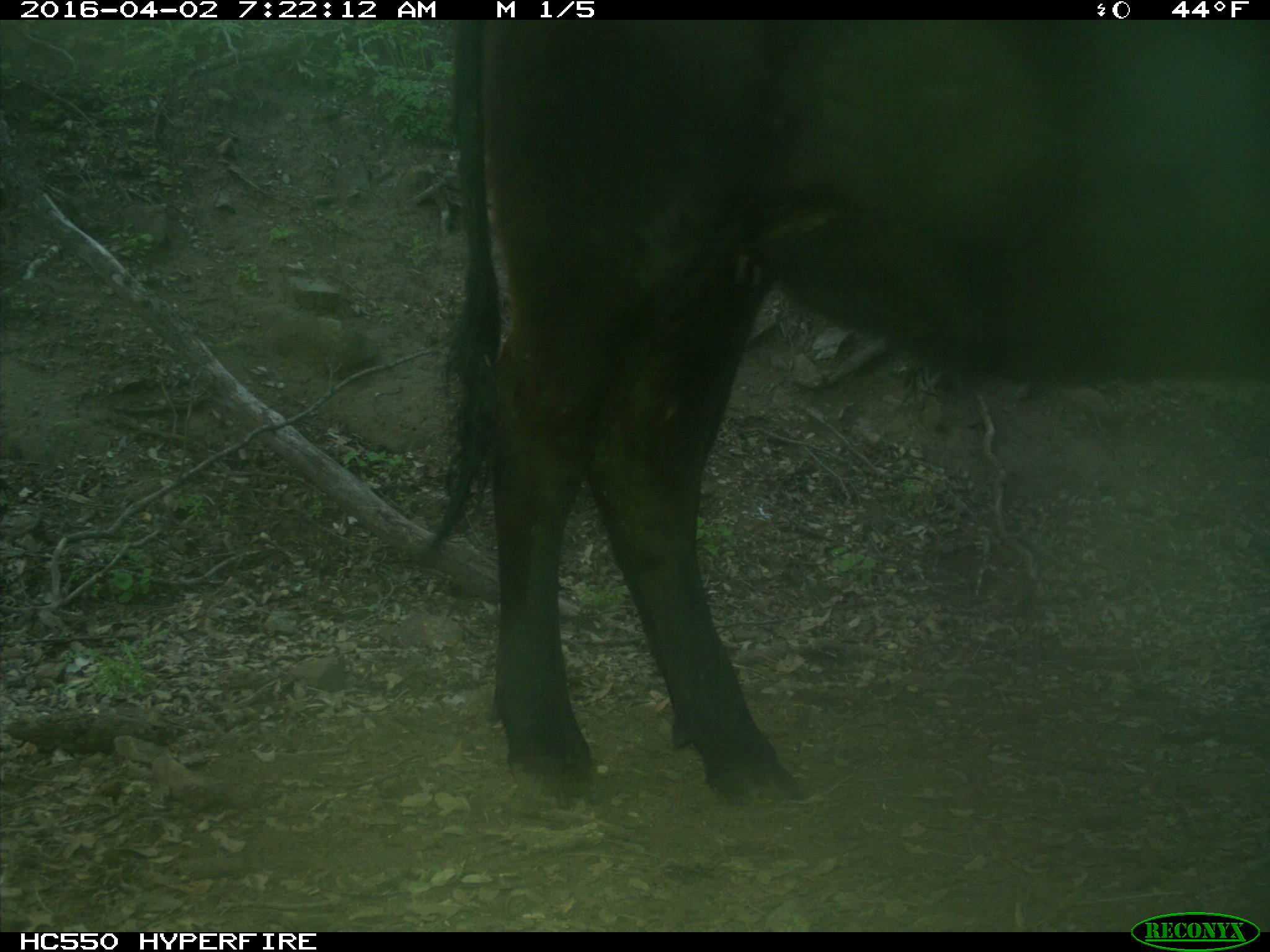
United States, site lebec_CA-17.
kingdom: Animalia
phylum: Chordata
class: Mammalia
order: Artiodactyla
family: Bovidae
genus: Bos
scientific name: Bos taurus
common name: domestic cow